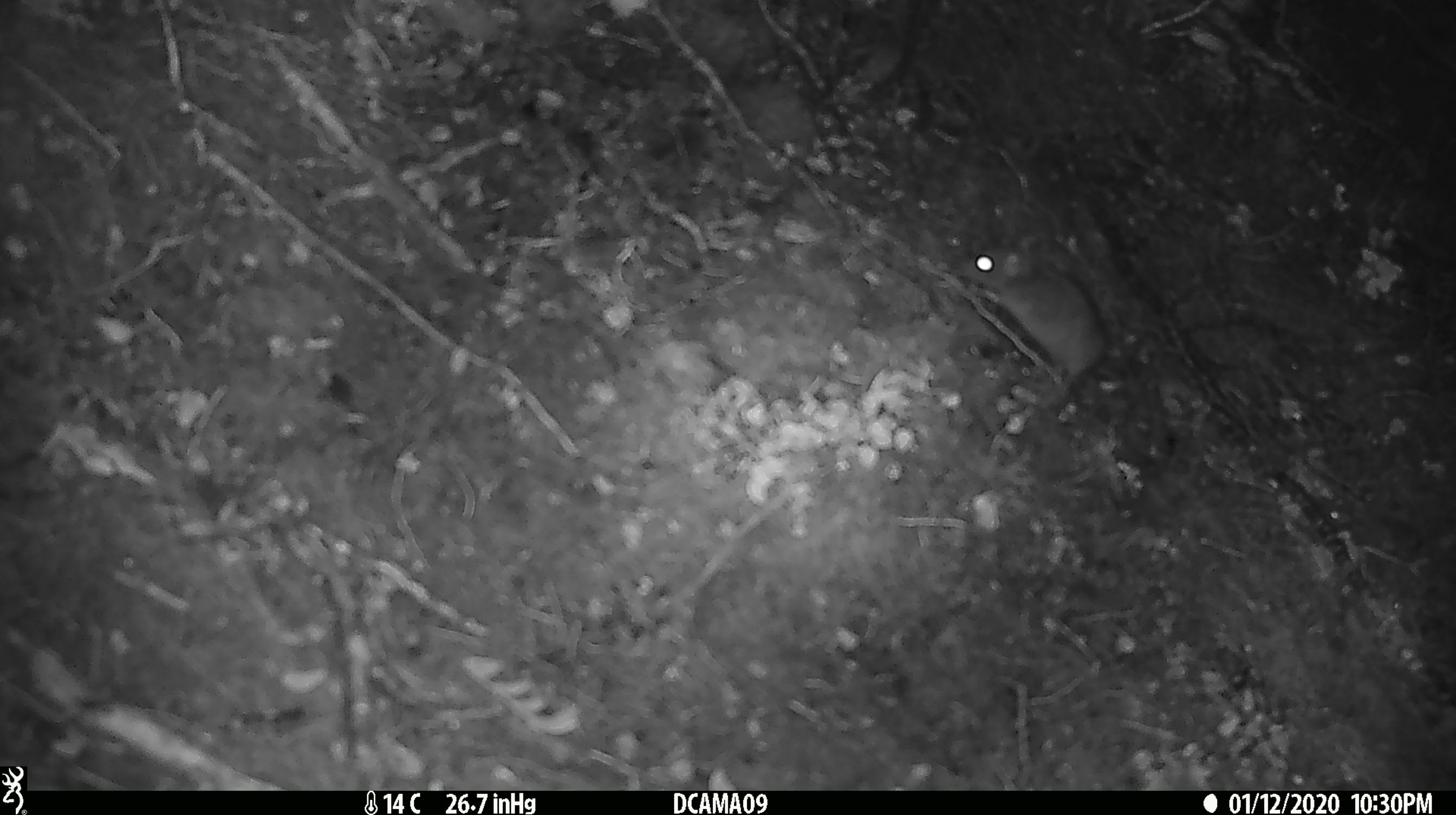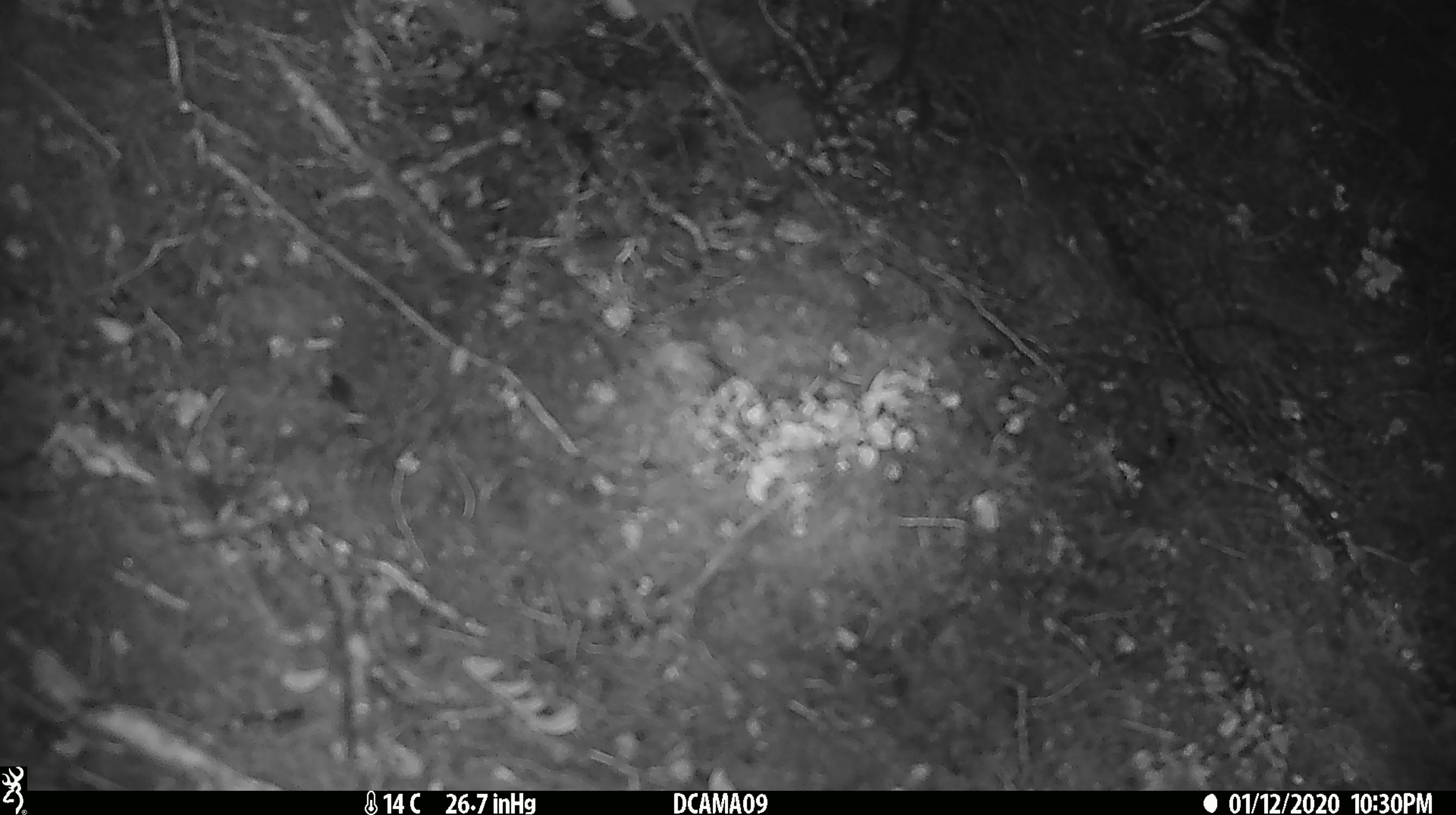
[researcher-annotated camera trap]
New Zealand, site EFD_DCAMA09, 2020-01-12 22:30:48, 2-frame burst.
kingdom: Animalia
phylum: Chordata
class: Mammalia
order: Rodentia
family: Muridae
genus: Mus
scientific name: Mus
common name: mouse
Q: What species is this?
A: Mouse (Mus).